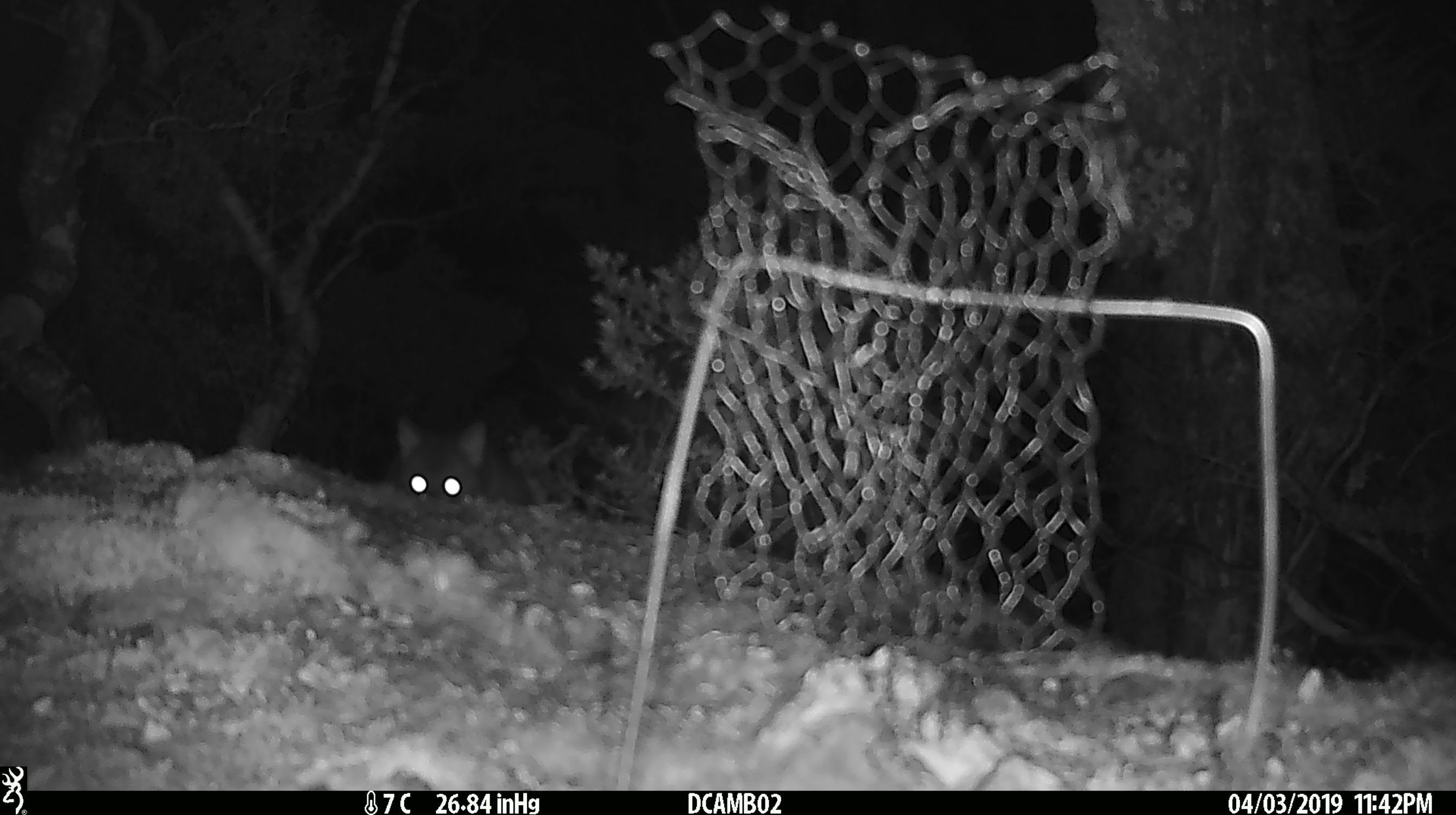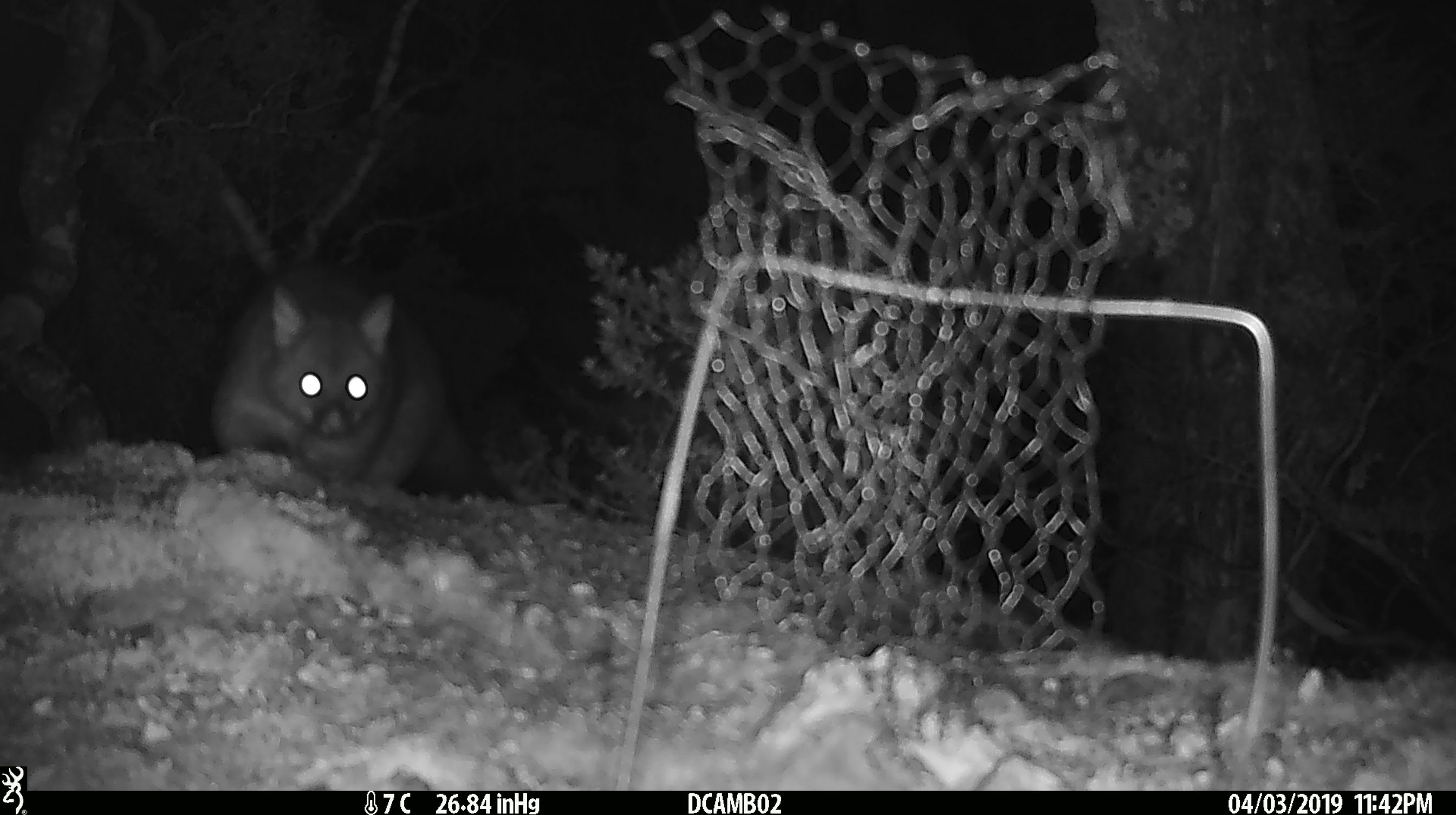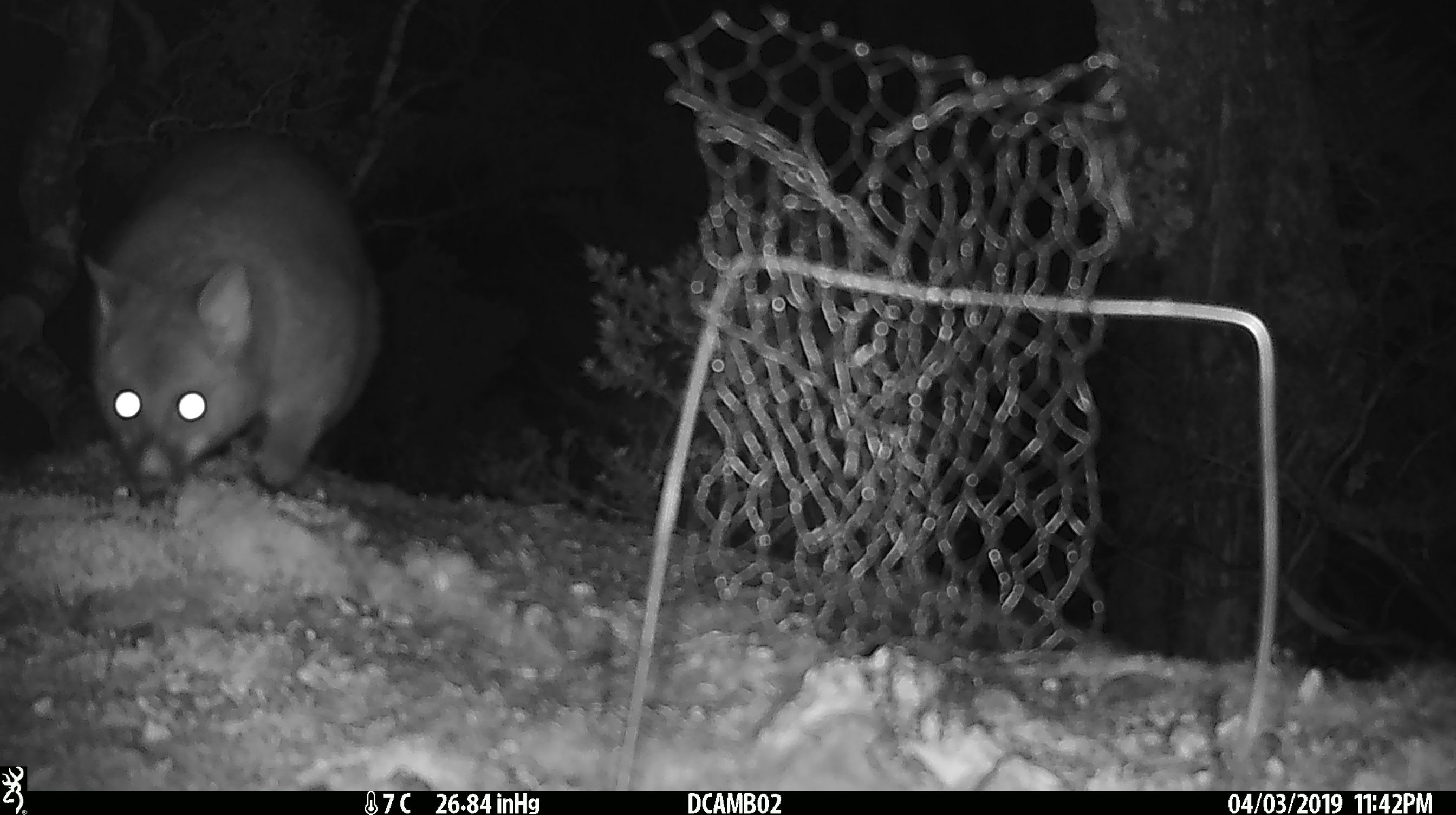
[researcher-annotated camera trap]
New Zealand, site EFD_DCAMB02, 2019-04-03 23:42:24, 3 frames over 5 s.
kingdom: Animalia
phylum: Chordata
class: Mammalia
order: Diprotodontia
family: Phalangeridae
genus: Trichosurus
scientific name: Trichosurus vulpecula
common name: common brushtail possum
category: possum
Possum (common brushtail possum) (Trichosurus vulpecula).